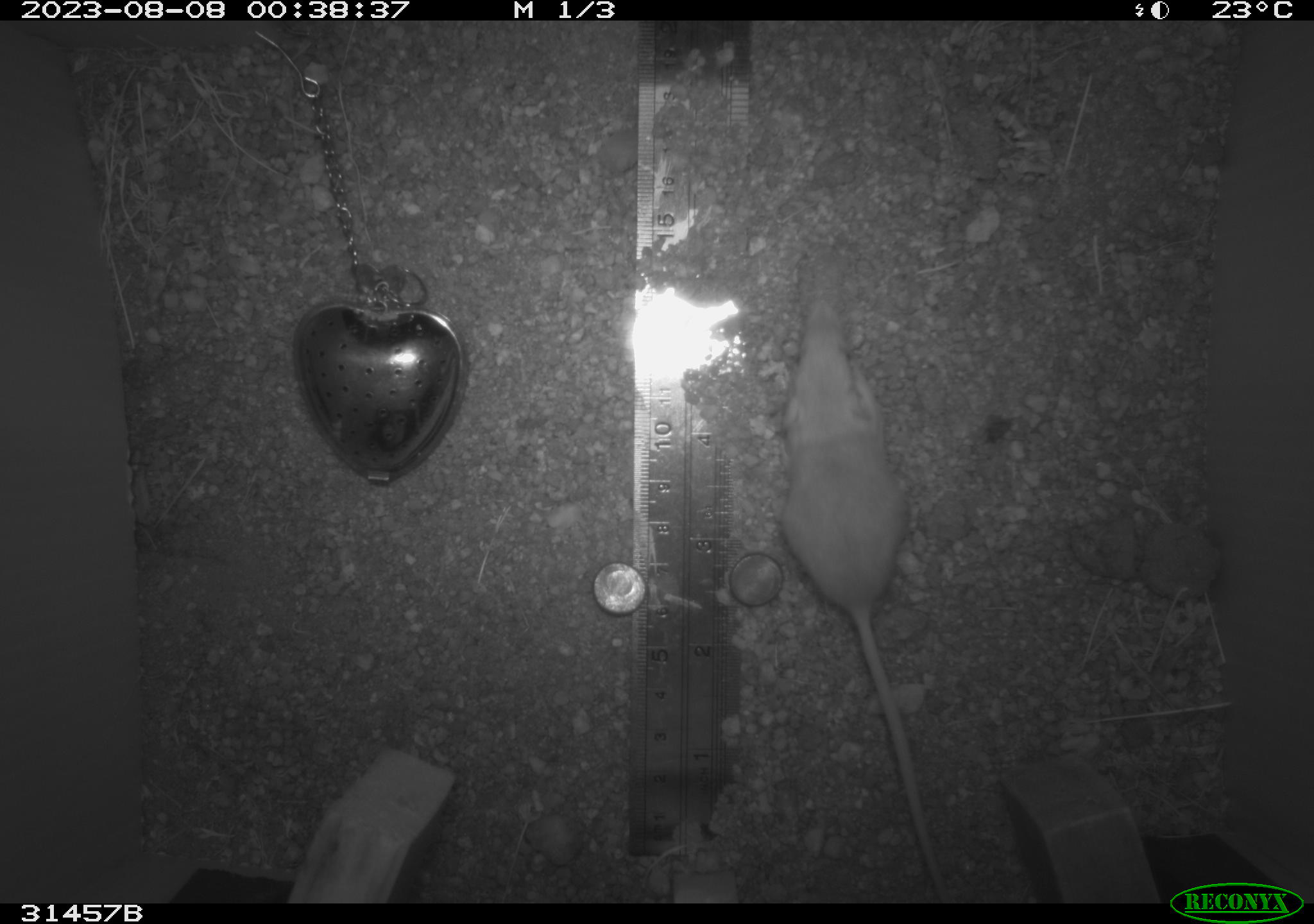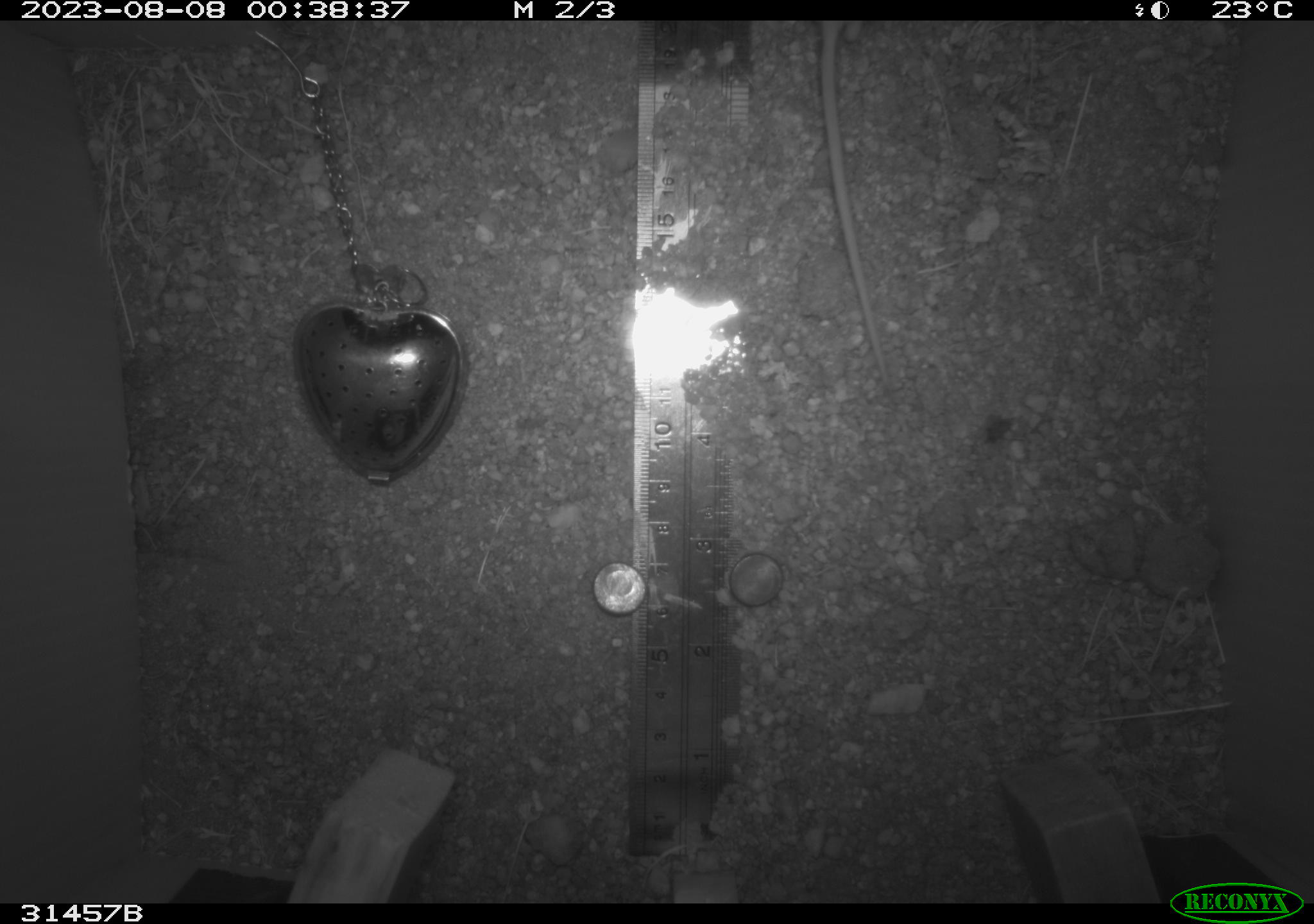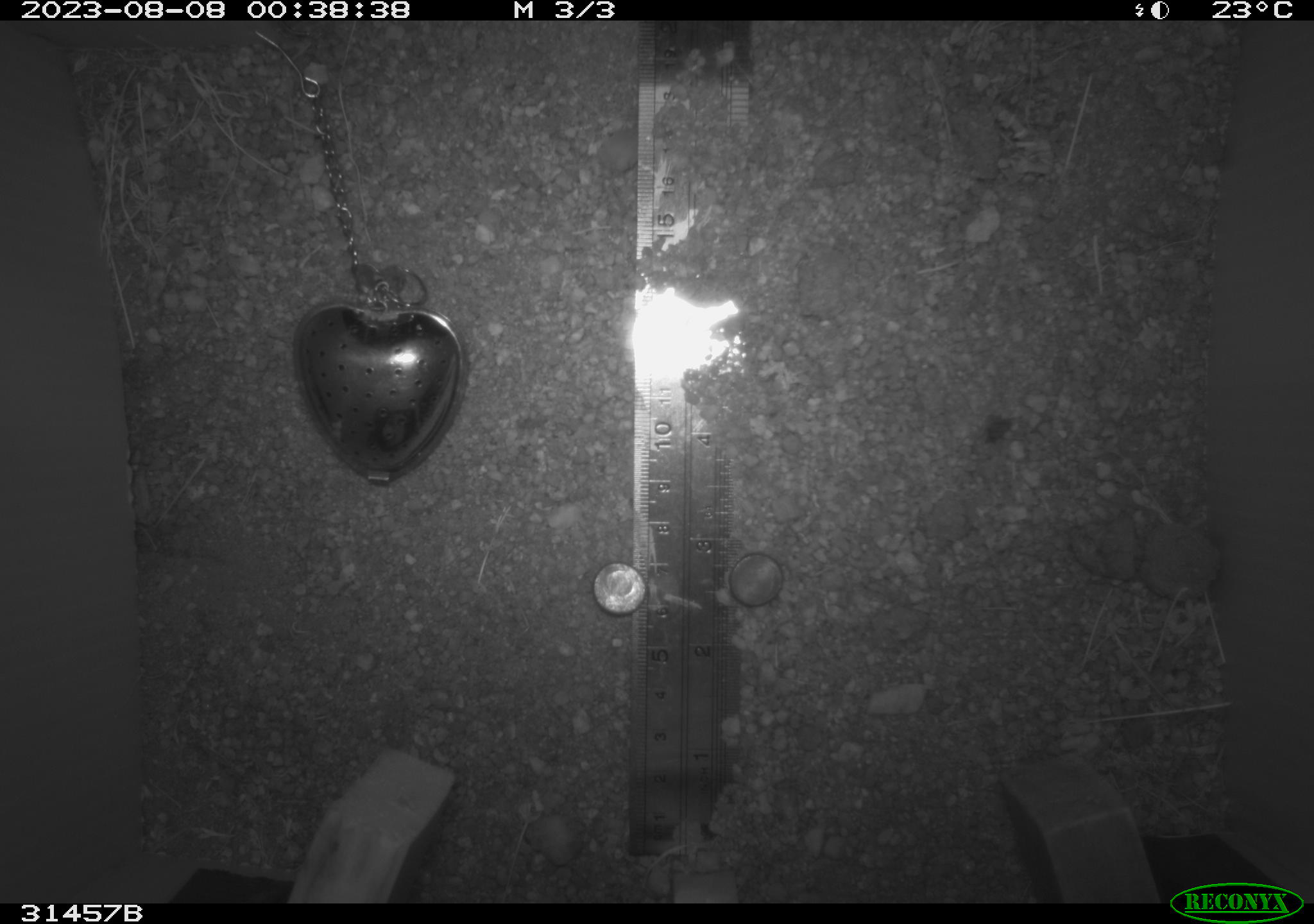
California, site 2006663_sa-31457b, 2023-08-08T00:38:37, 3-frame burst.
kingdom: Animalia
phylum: Chordata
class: Mammalia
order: Rodentia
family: Heteromyidae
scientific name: Heteromyidae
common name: kangaroo rats and pocket mice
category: heteromyidae family